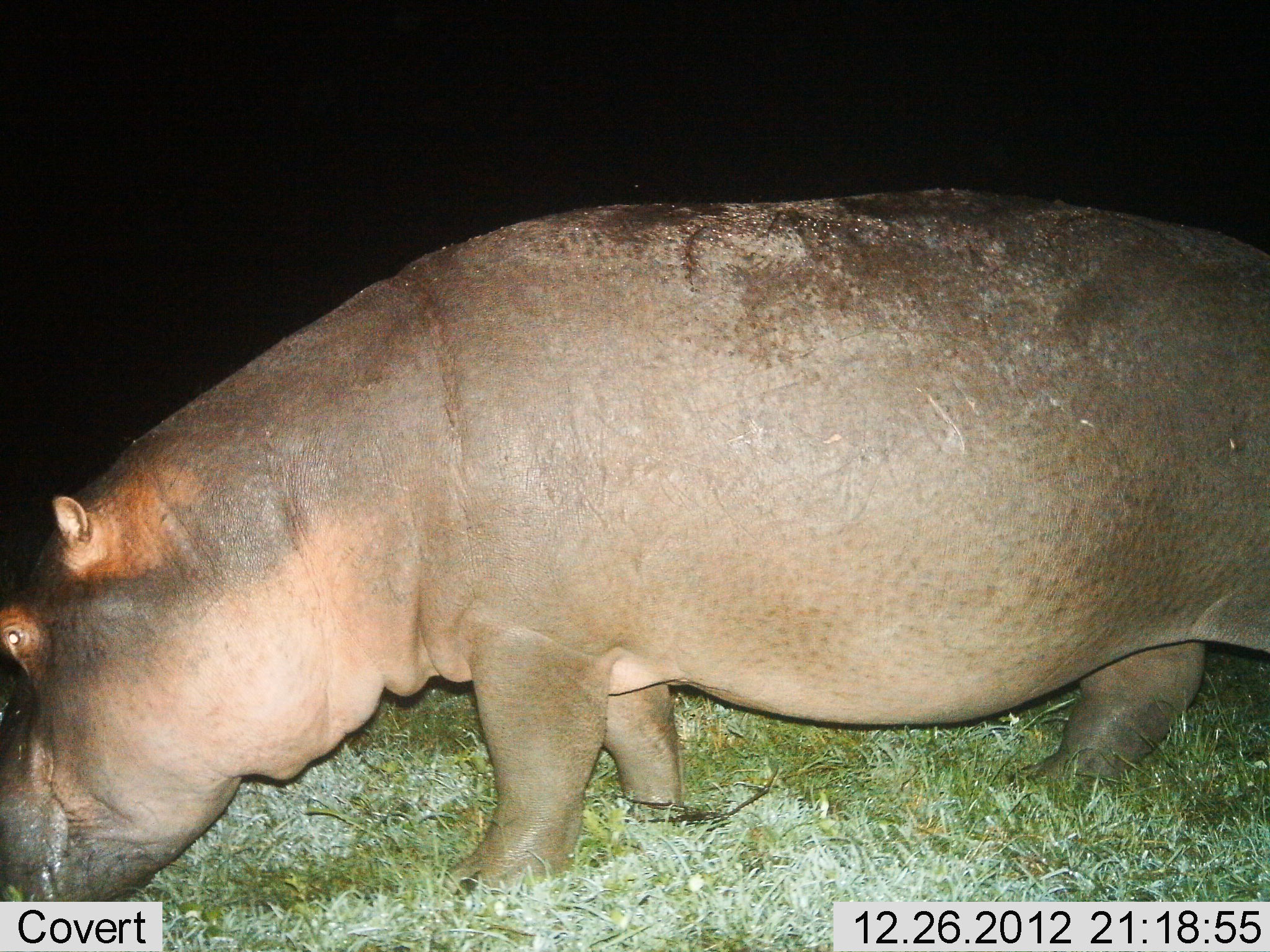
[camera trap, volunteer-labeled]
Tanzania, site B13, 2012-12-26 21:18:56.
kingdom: Animalia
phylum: Chordata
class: Mammalia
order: Artiodactyla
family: Hippopotamidae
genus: Hippopotamus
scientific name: Hippopotamus amphibius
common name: hippopotamus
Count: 1.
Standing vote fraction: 42%.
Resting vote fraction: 0%.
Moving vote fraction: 25%.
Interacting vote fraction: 0%.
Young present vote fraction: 0%.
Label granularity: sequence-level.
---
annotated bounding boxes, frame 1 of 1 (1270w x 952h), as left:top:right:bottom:
animal: 1:185:1270:913